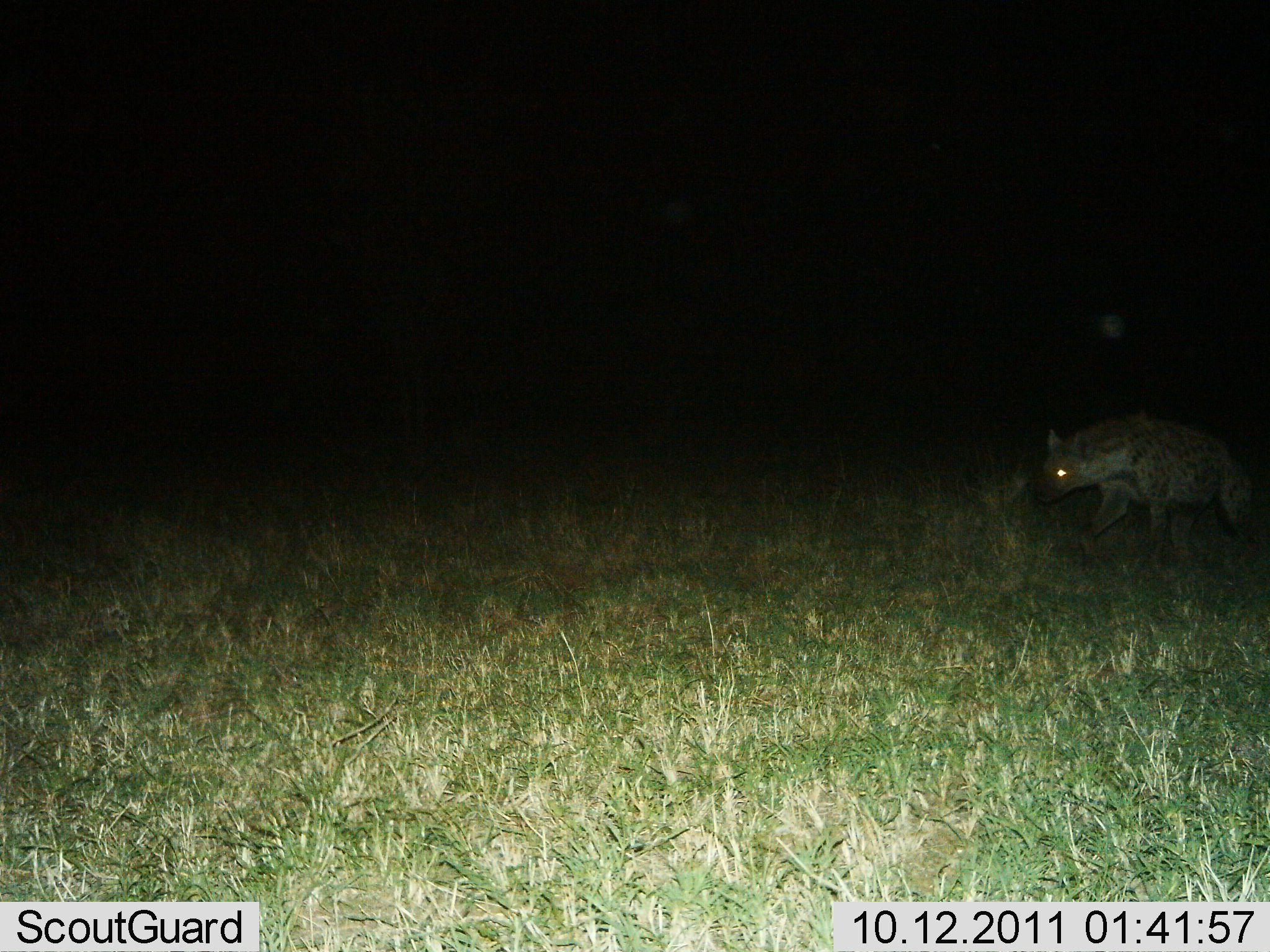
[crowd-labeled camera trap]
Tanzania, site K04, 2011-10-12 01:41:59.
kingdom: Animalia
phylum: Chordata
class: Mammalia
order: Carnivora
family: Hyaenidae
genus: Crocuta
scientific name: Crocuta crocuta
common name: spotted hyena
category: hyenaspotted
Hyenaspotted (spotted hyena) (Crocuta crocuta), count 1. Behavior (volunteer vote fractions): standing 25%, resting 0%, moving 83%, interacting 0%. Young present (vote fraction): 0%. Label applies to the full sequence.